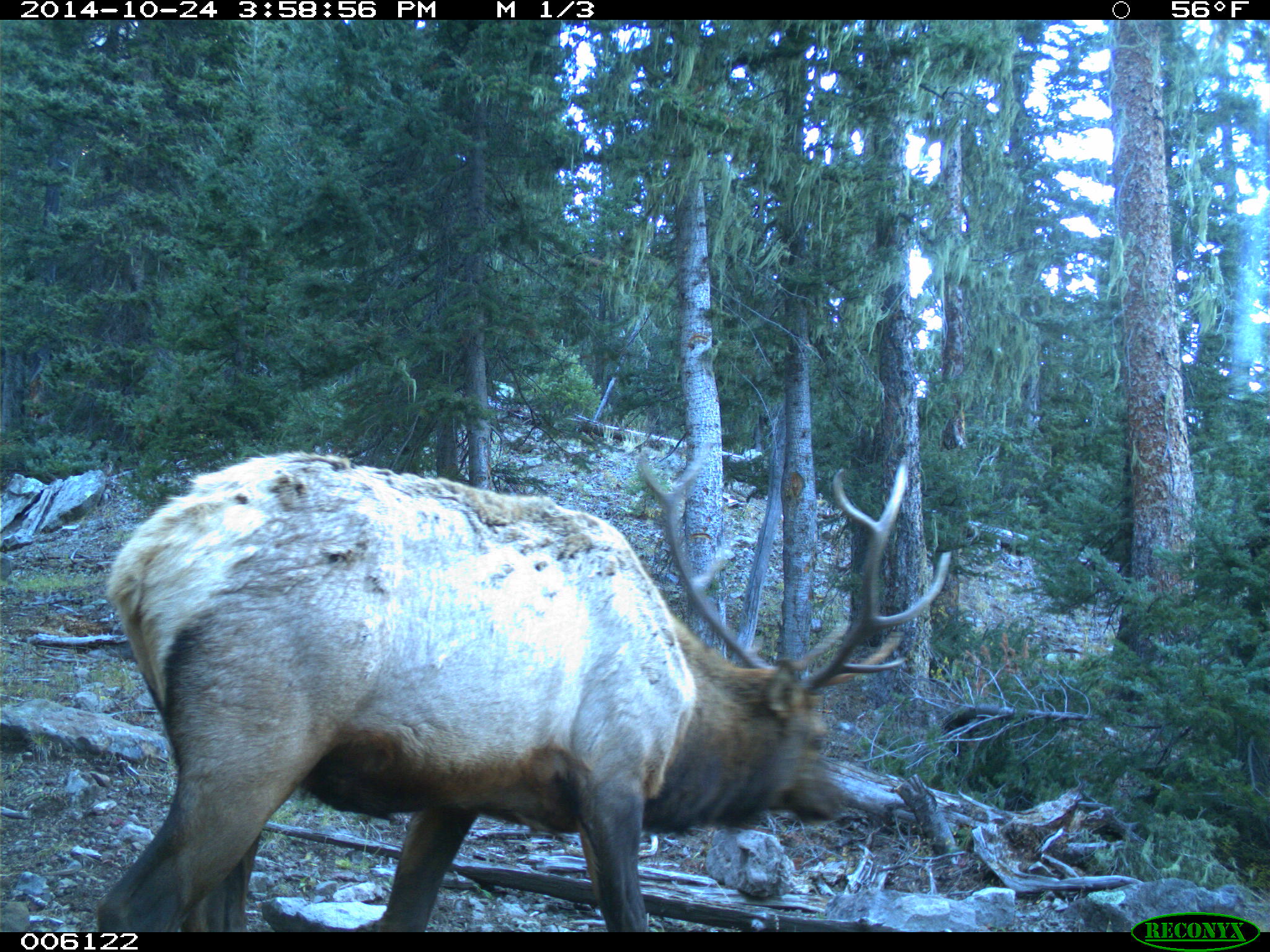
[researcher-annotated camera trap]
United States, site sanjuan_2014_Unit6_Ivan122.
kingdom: Animalia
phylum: Chordata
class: Mammalia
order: Artiodactyla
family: Cervidae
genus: Cervus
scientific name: Cervus elaphus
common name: red deer